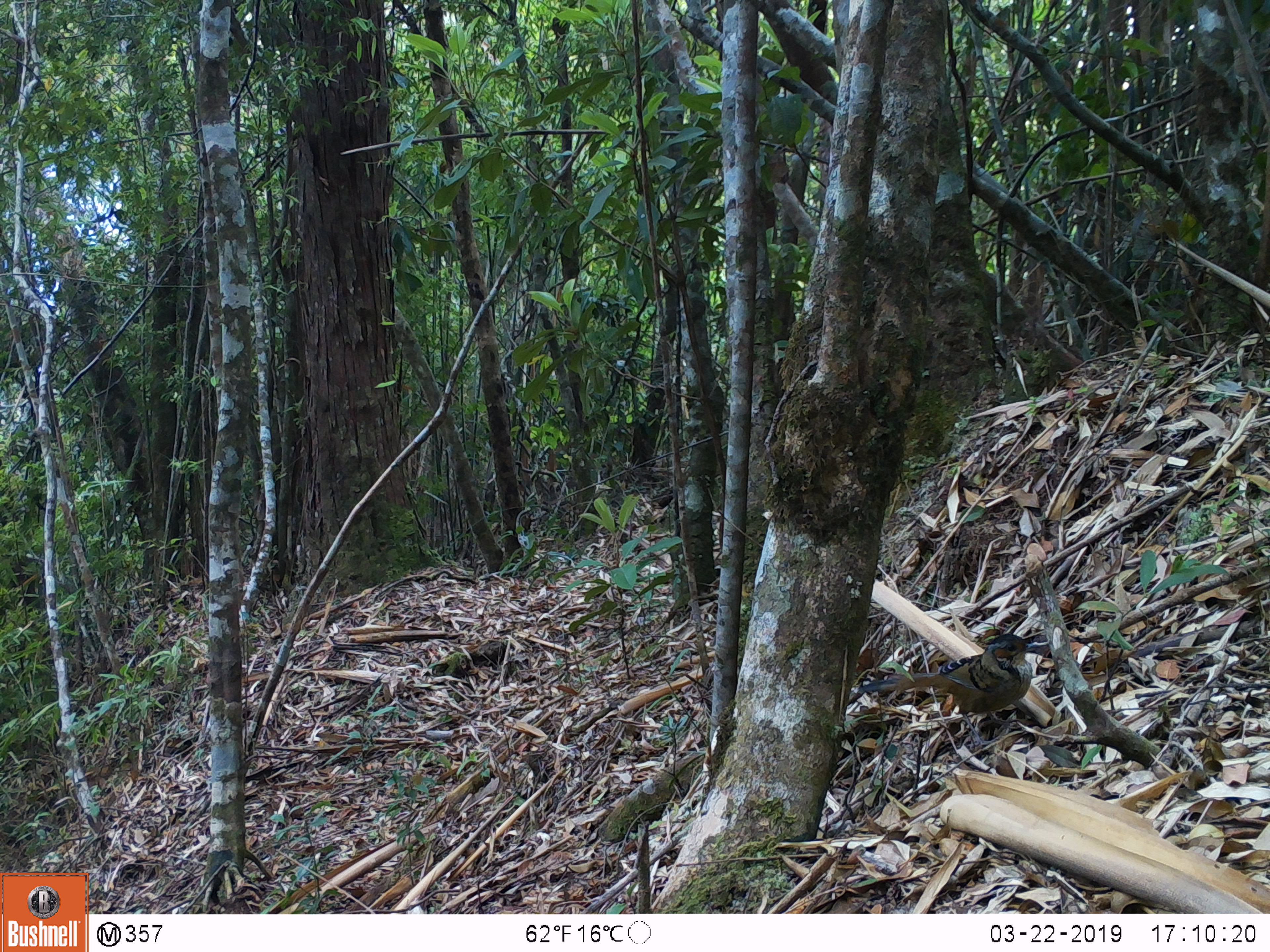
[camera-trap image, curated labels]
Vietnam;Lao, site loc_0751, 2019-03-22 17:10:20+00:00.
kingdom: Animalia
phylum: Chordata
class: Aves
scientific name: Aves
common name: bird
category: unidentified bird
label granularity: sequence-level